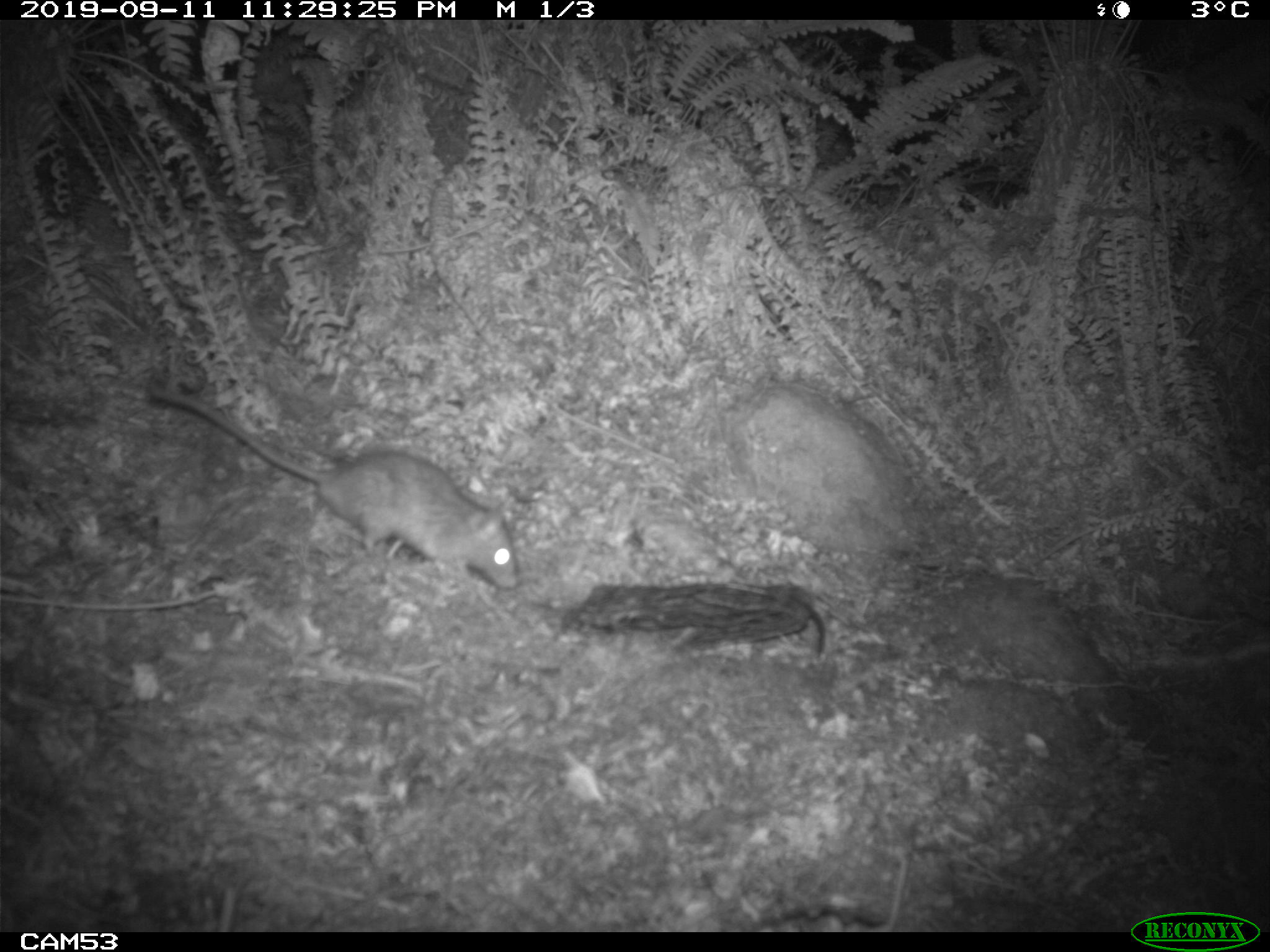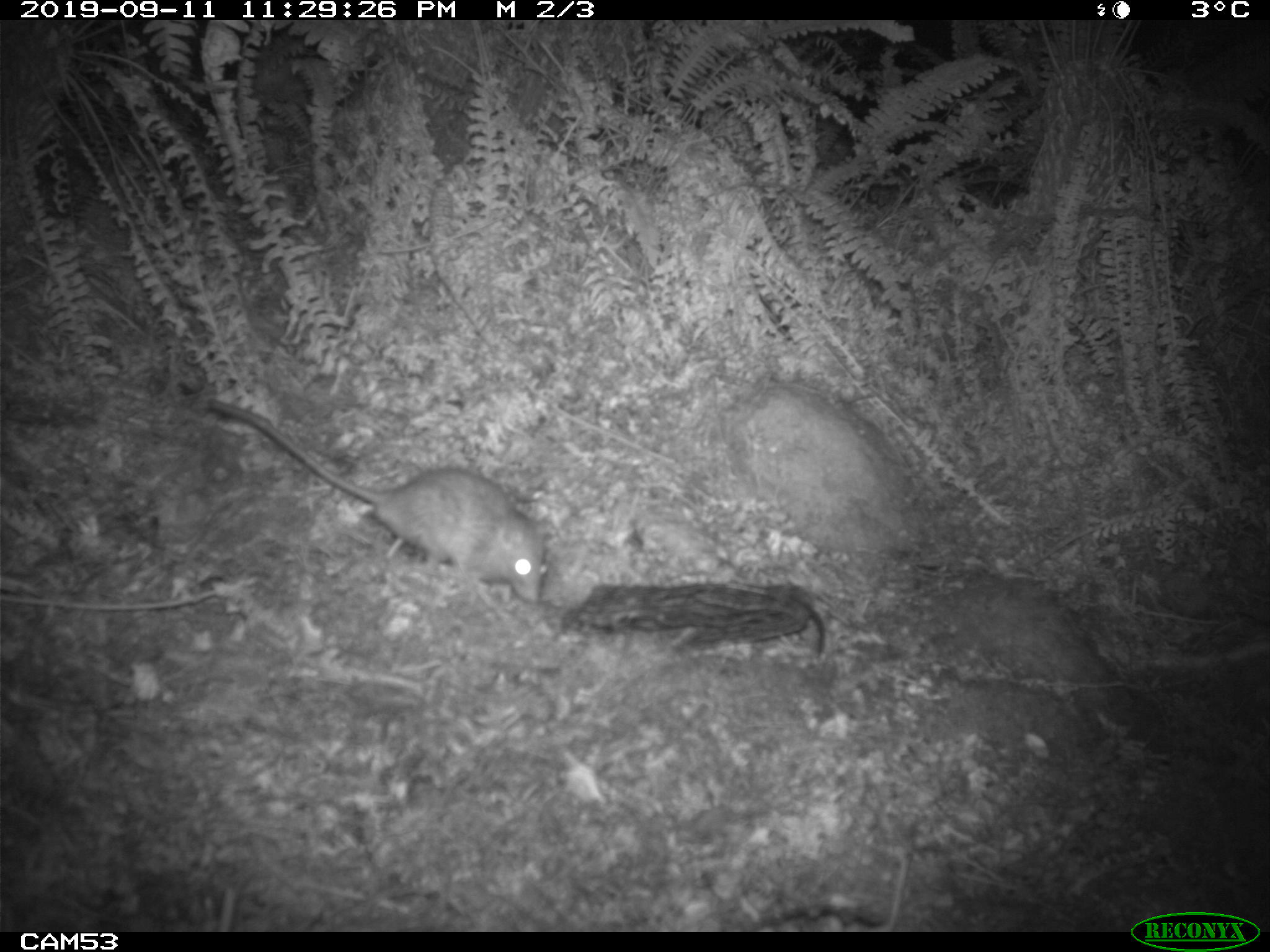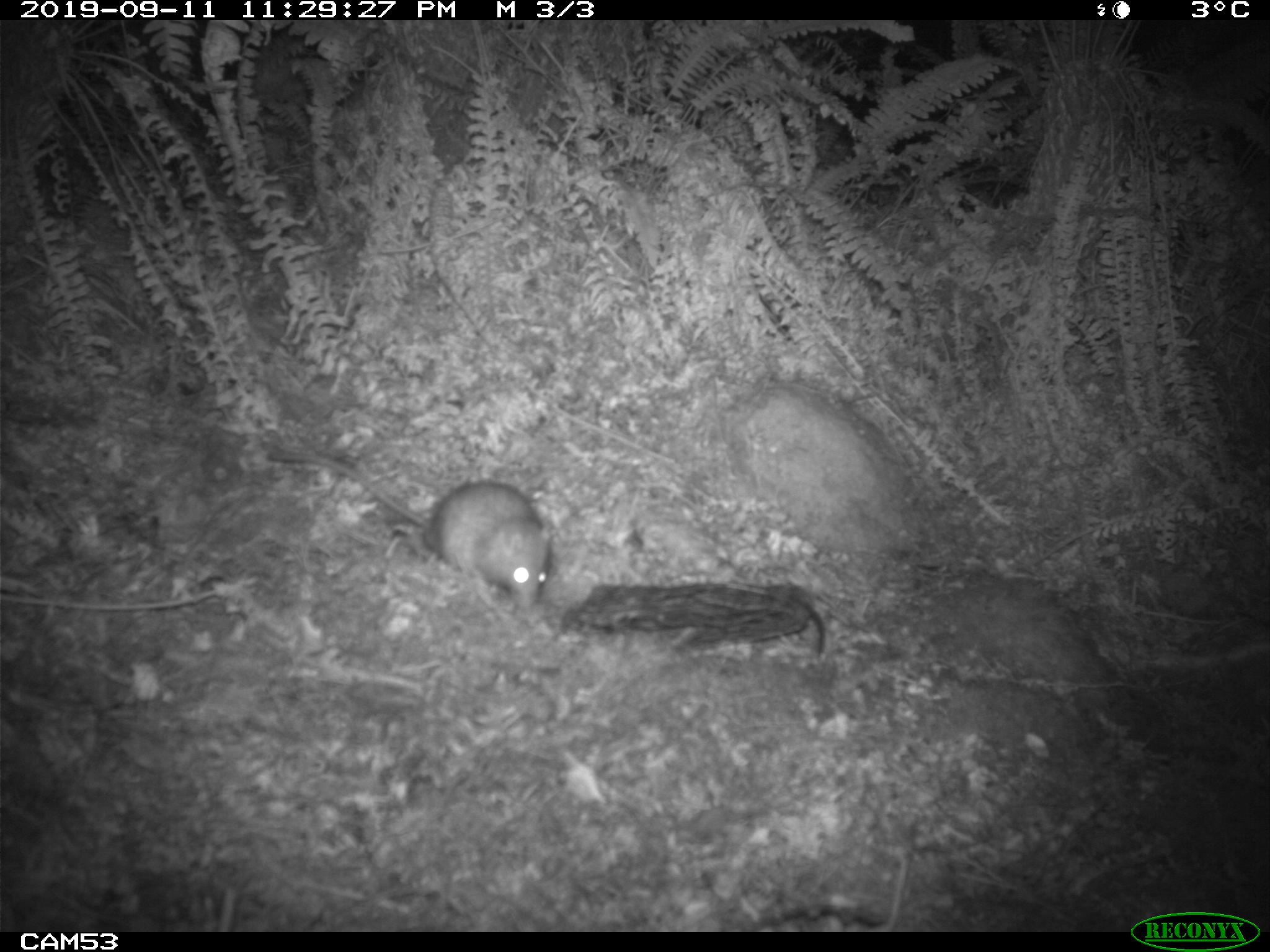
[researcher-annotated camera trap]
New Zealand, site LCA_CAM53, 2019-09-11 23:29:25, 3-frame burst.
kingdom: Animalia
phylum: Chordata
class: Mammalia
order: Rodentia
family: Muridae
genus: Rattus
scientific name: Rattus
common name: rat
Rat (Rattus).